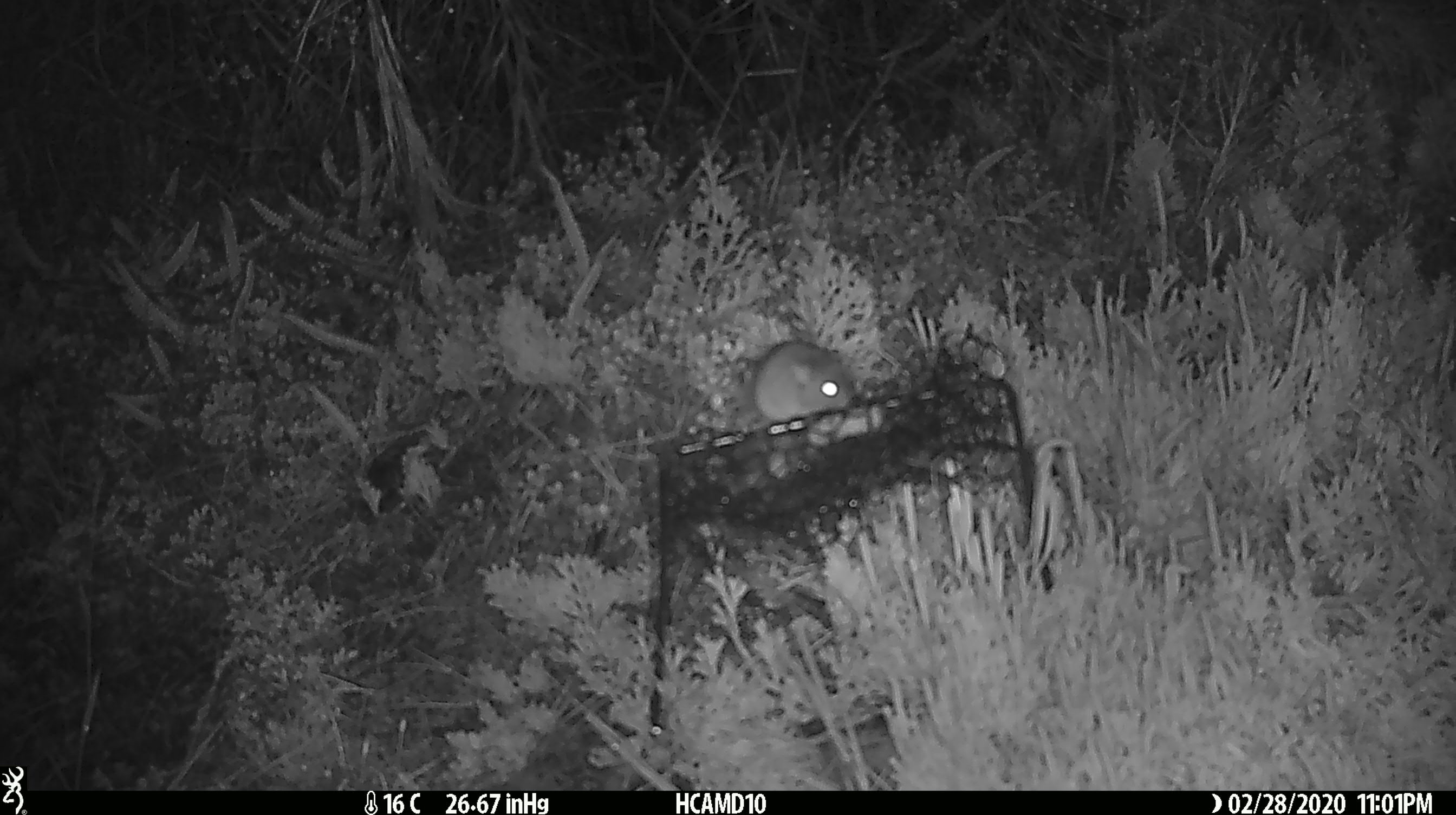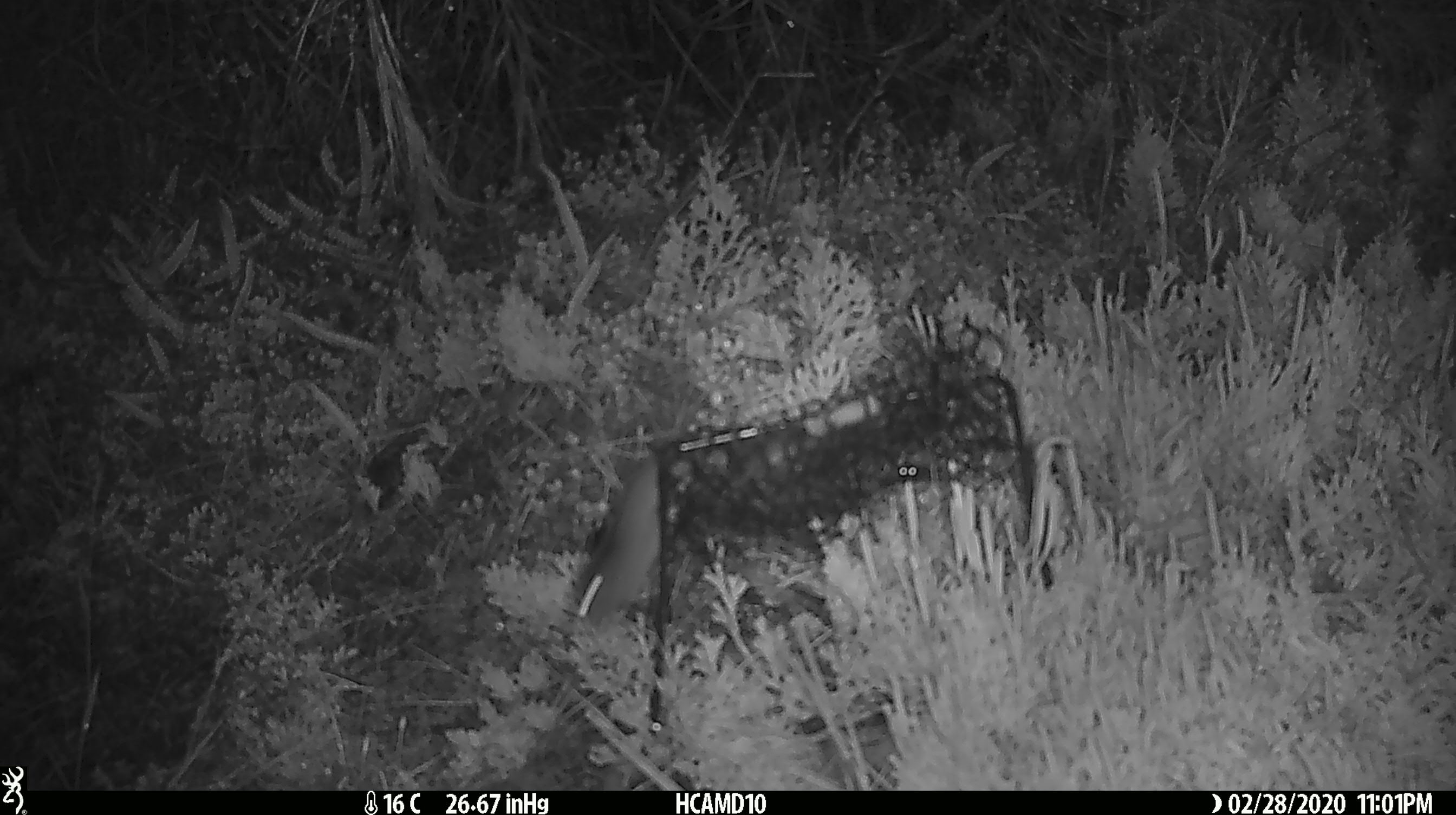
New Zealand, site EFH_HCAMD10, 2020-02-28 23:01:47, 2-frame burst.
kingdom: Animalia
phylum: Chordata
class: Mammalia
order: Rodentia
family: Muridae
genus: Mus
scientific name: Mus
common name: mouse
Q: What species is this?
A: Mouse (Mus).